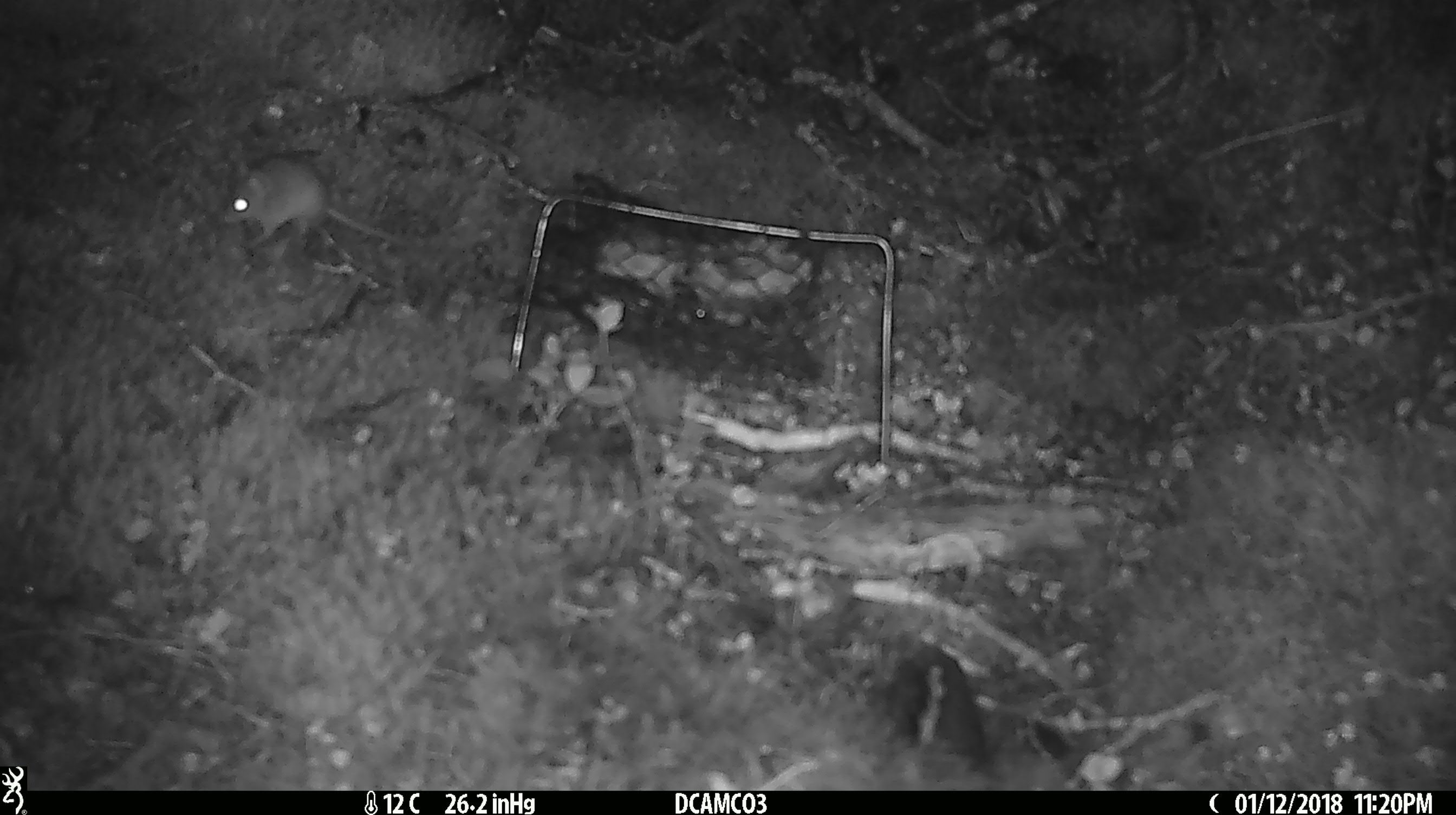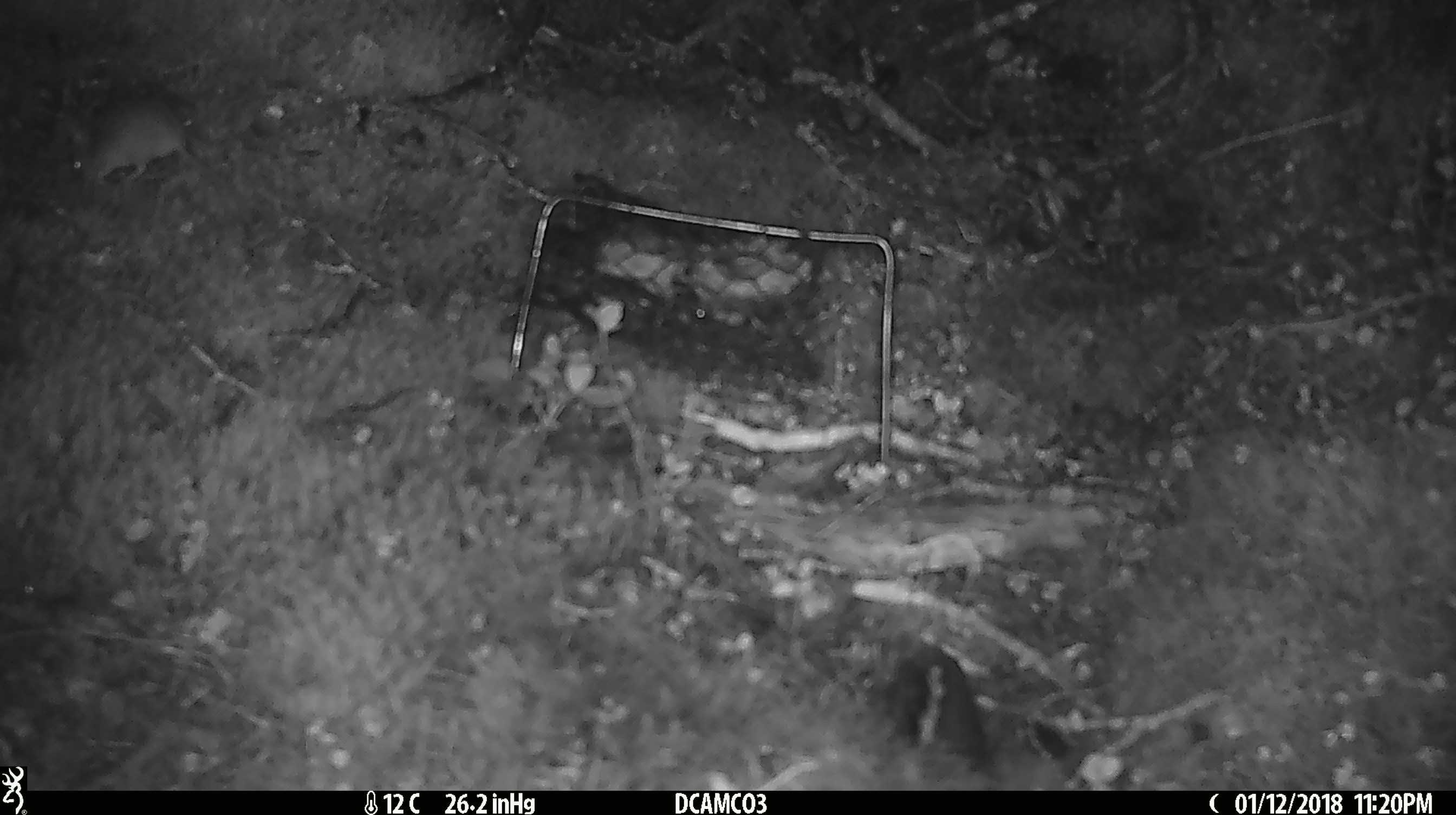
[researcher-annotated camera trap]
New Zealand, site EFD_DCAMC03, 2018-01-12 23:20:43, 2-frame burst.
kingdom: Animalia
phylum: Chordata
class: Mammalia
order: Rodentia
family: Muridae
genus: Mus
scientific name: Mus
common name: mouse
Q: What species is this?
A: Mouse (Mus).